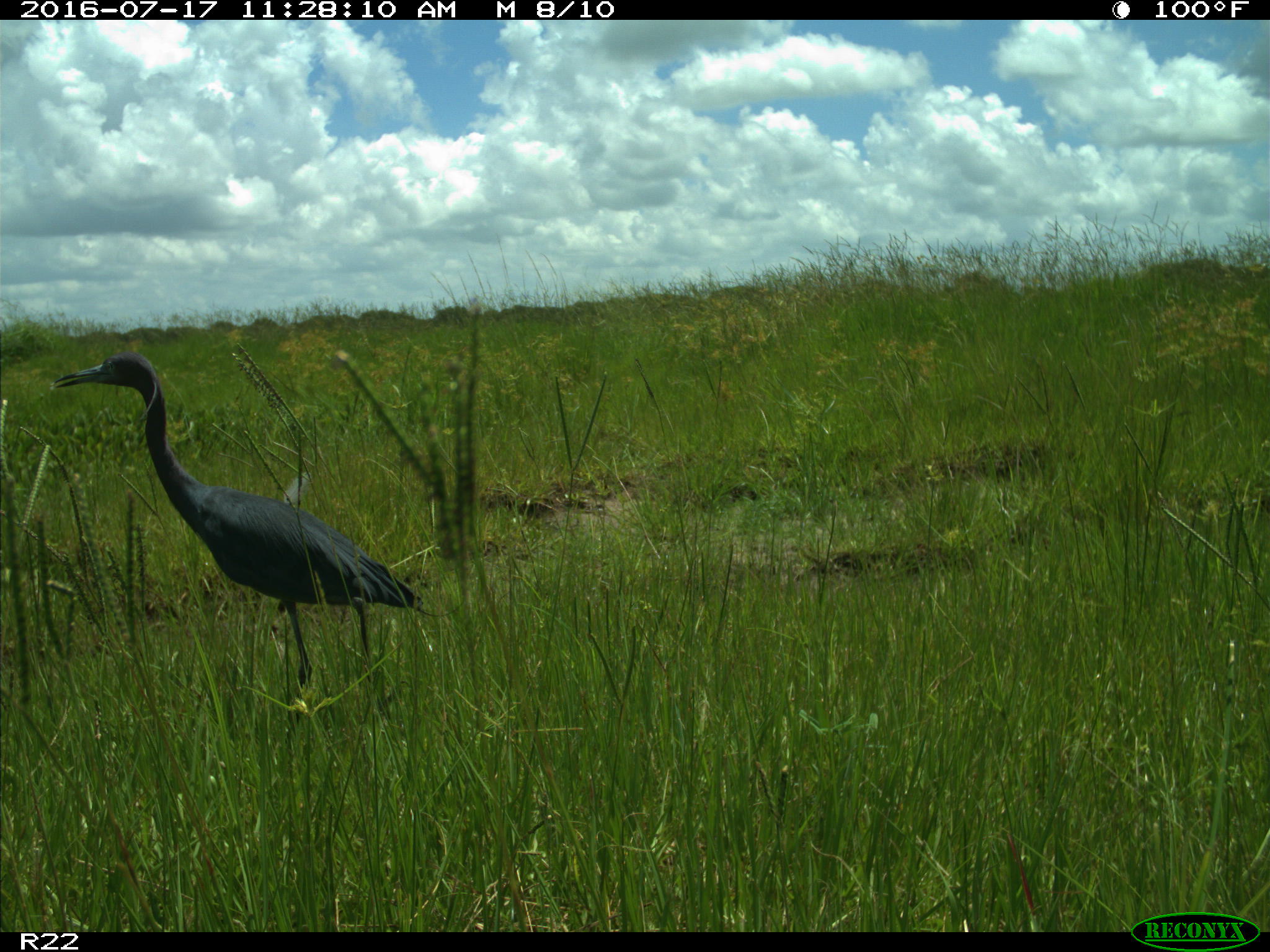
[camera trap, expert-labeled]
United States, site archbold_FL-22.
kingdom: Animalia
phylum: Chordata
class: Aves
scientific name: Aves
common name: birds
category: unidentified bird